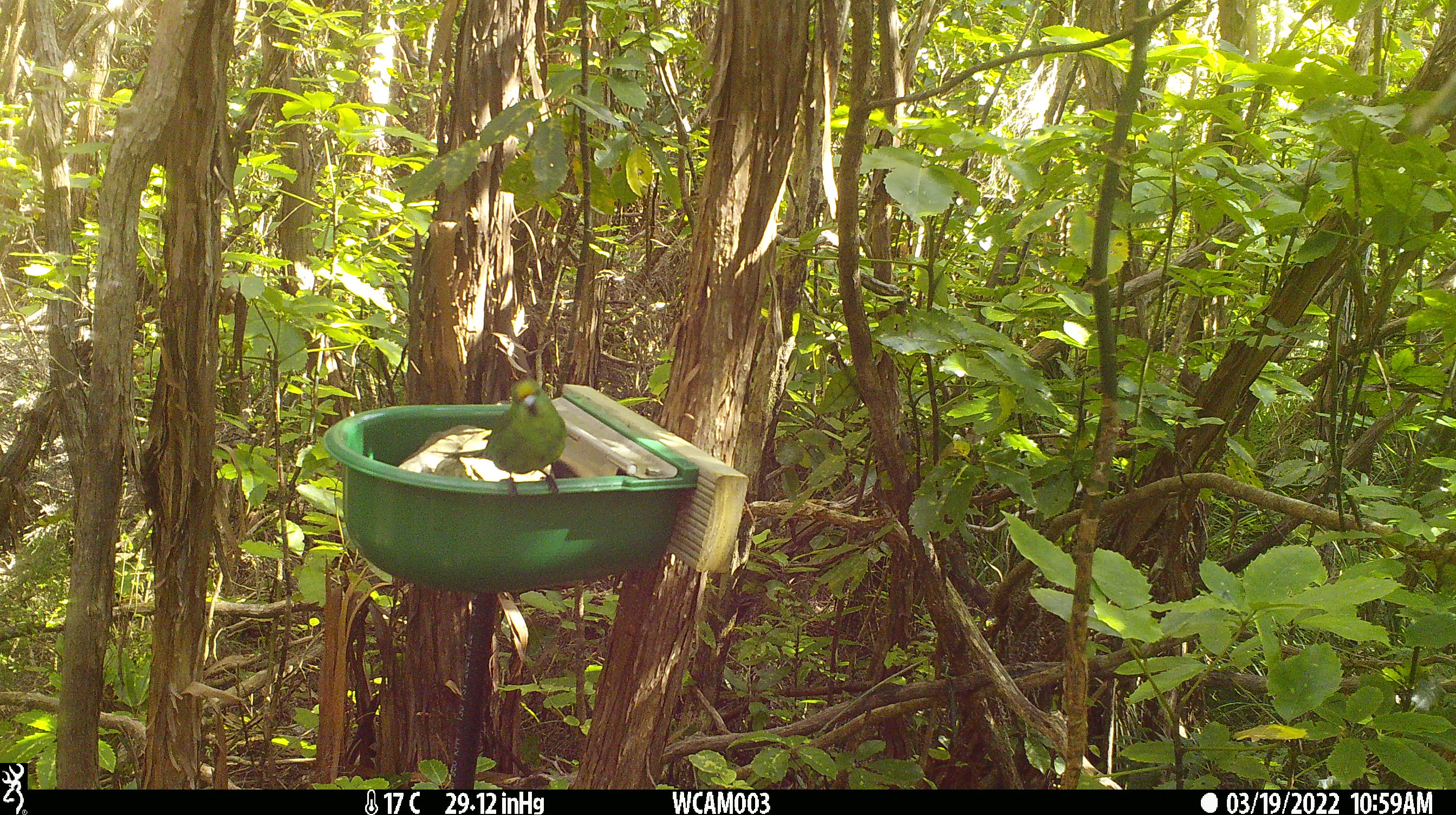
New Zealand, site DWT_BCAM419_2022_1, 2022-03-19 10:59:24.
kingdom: Animalia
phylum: Chordata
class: Aves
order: Psittaciformes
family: Psittaculidae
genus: Cyanoramphus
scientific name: Cyanoramphus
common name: parakeet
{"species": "parakeet (Cyanoramphus)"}